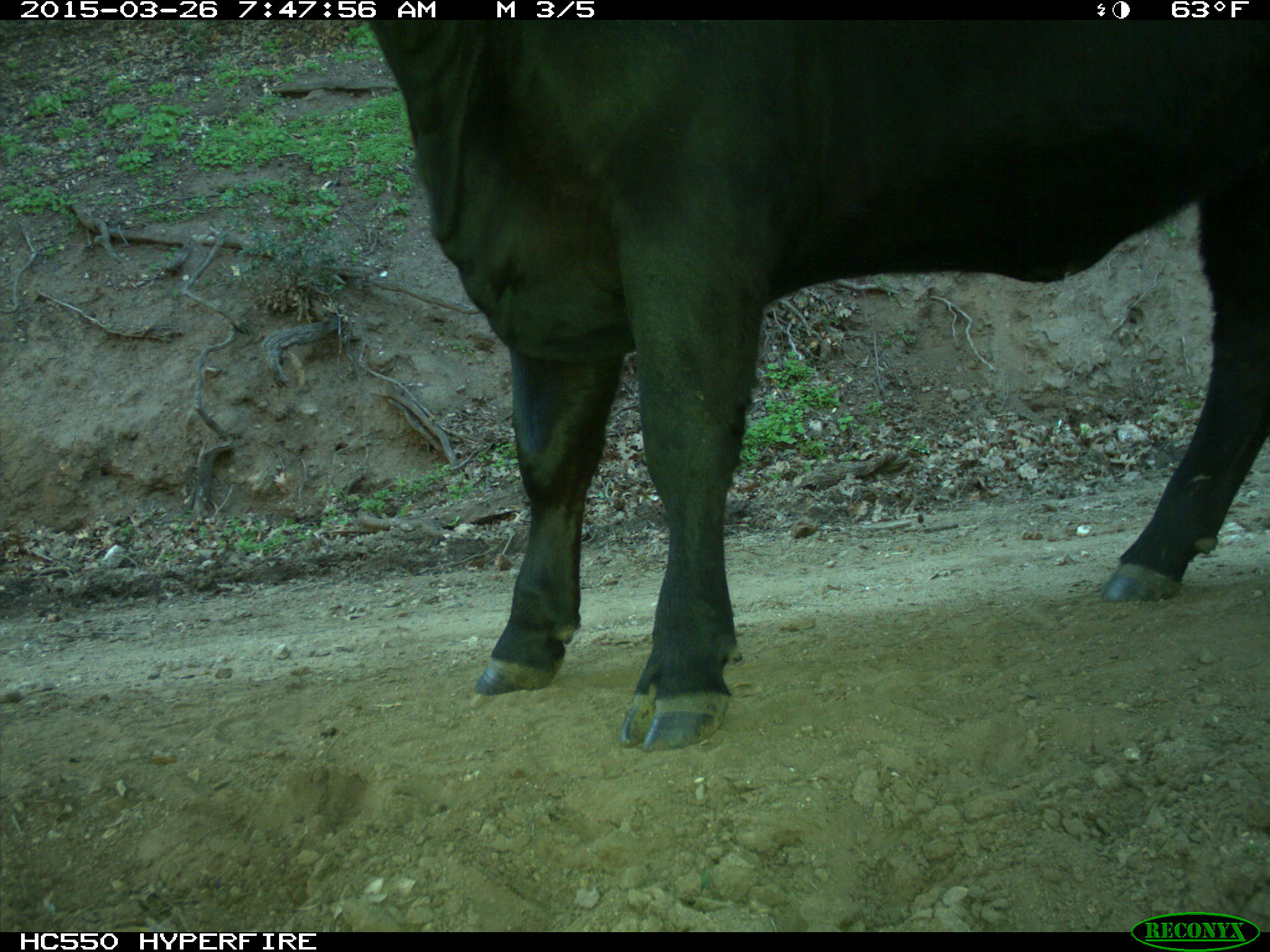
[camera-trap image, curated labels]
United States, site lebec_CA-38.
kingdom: Animalia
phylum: Chordata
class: Mammalia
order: Artiodactyla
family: Bovidae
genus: Bos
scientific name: Bos taurus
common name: domestic cow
Bos taurus (domestic cow).